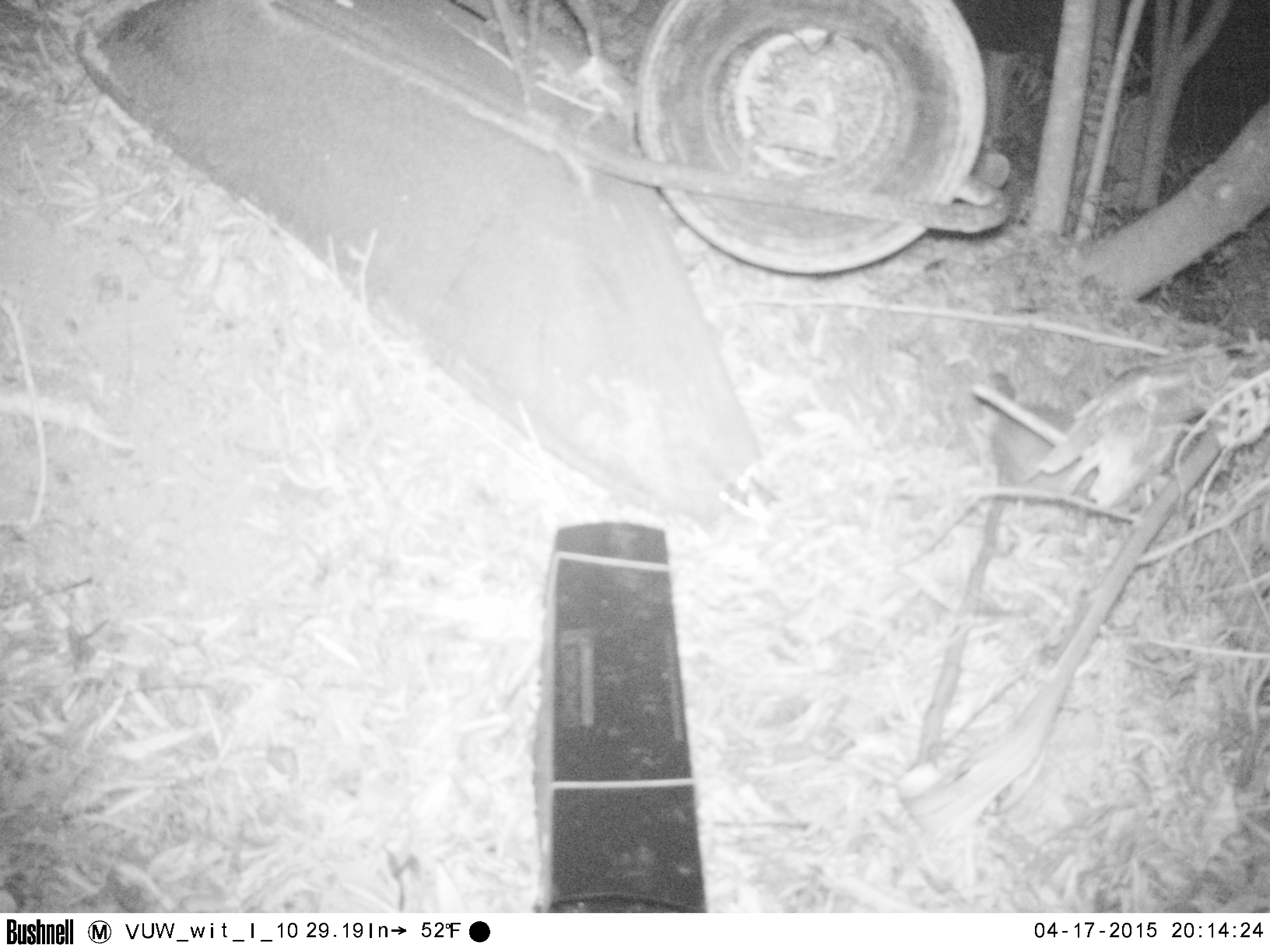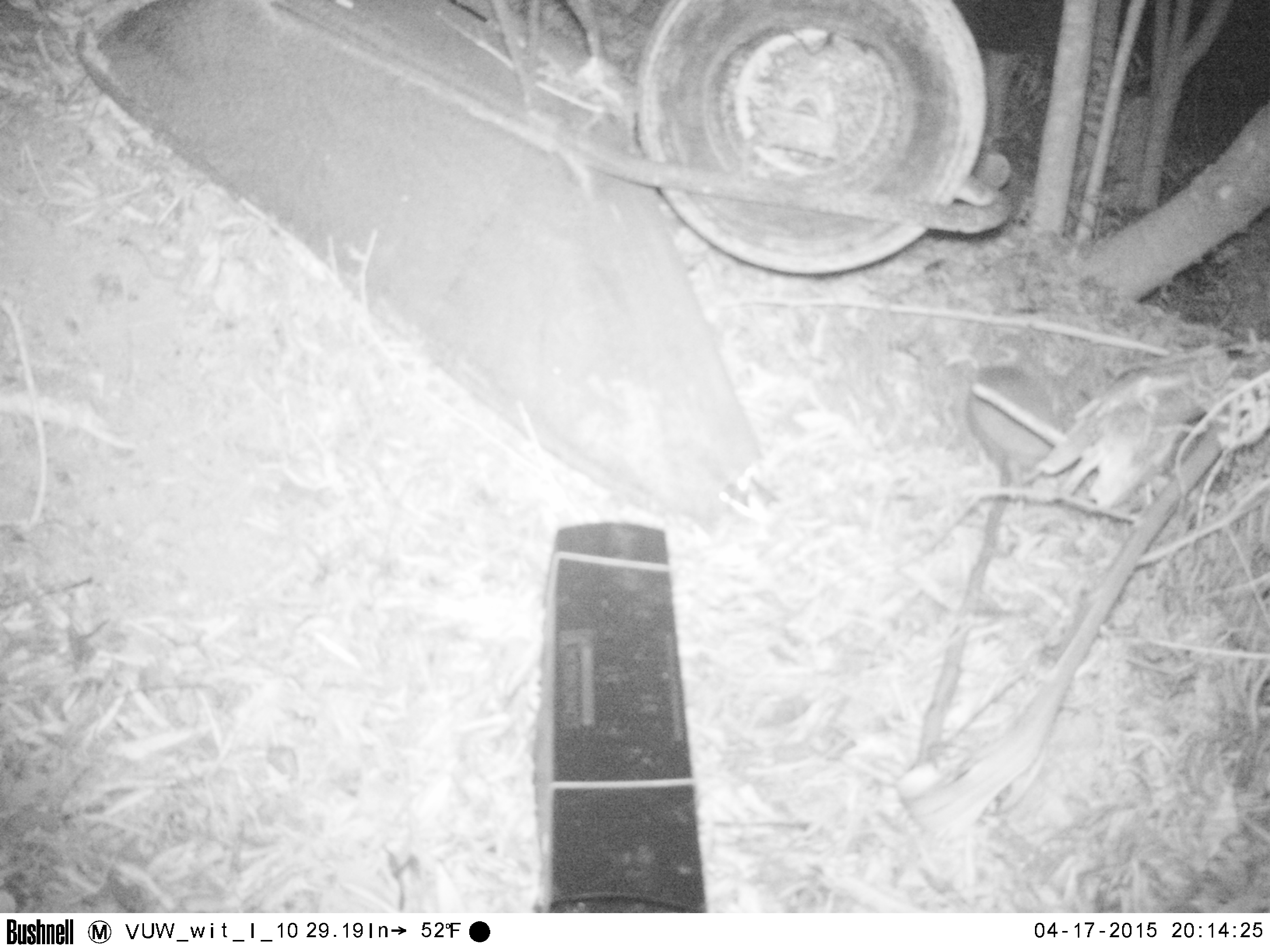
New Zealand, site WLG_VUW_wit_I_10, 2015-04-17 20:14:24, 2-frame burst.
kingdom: Animalia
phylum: Chordata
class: Mammalia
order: Eulipotyphla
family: Erinaceidae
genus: Erinaceus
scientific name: Erinaceus europaeus europaeus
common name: european hedgehog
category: hedgehog